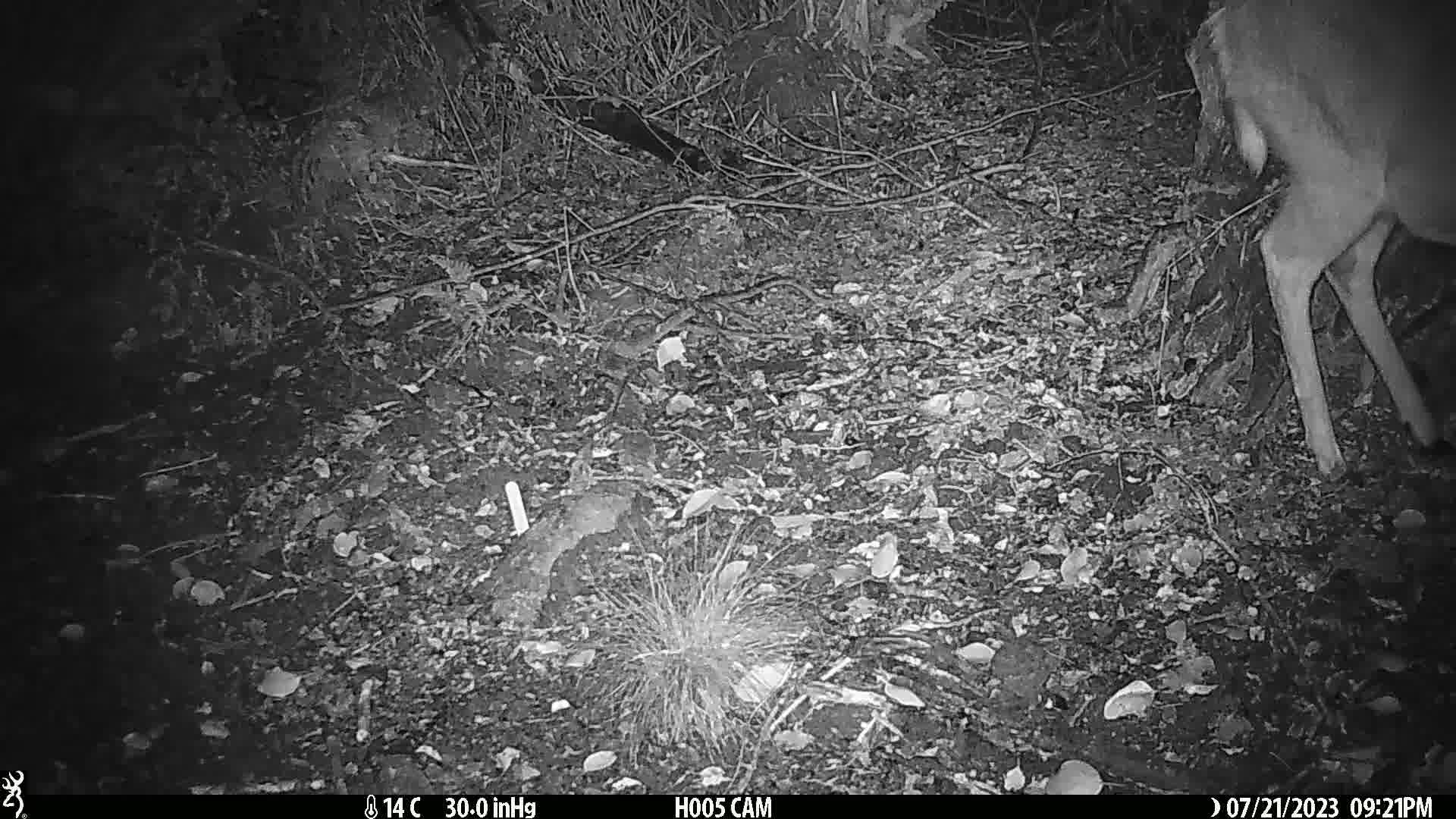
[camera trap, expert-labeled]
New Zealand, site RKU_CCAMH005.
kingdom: Animalia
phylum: Chordata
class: Mammalia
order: Artiodactyla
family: Cervidae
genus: Odocoileus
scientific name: Odocoileus virginianus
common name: white-tailed deer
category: white tailed deer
White tailed deer (white-tailed deer) (Odocoileus virginianus).